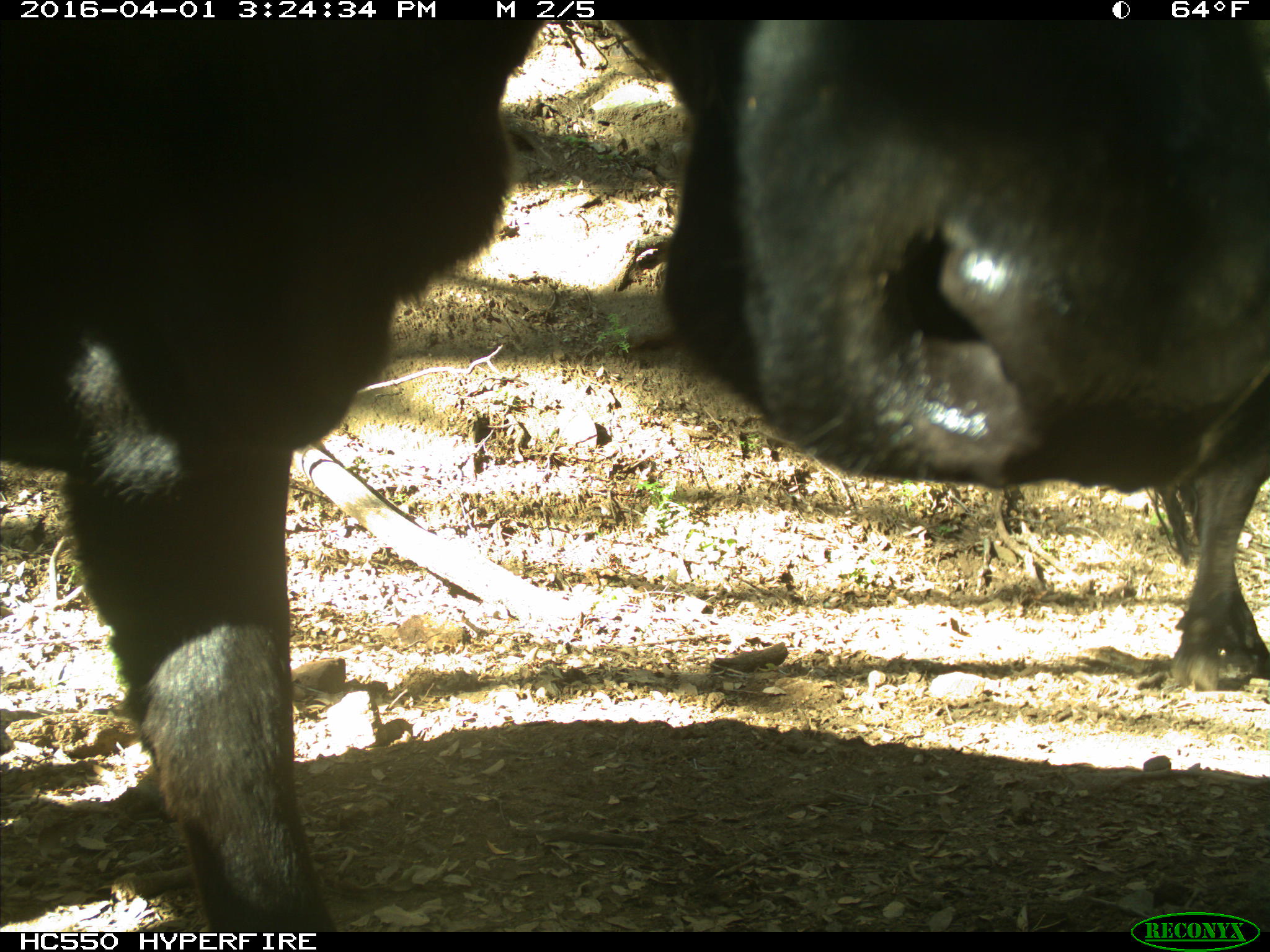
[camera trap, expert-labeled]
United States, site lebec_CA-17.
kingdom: Animalia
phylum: Chordata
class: Mammalia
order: Artiodactyla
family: Bovidae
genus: Bos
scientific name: Bos taurus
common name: domestic cow